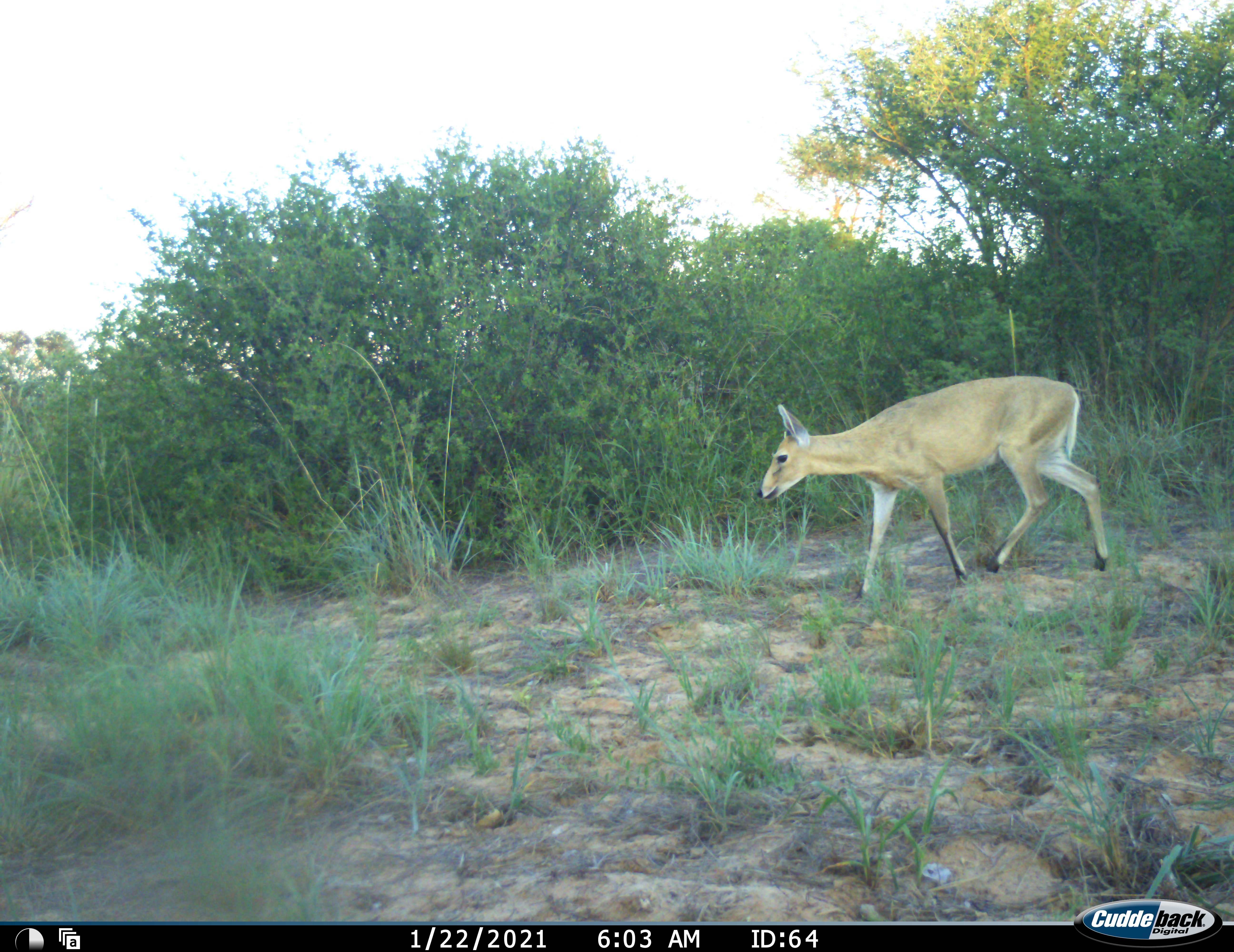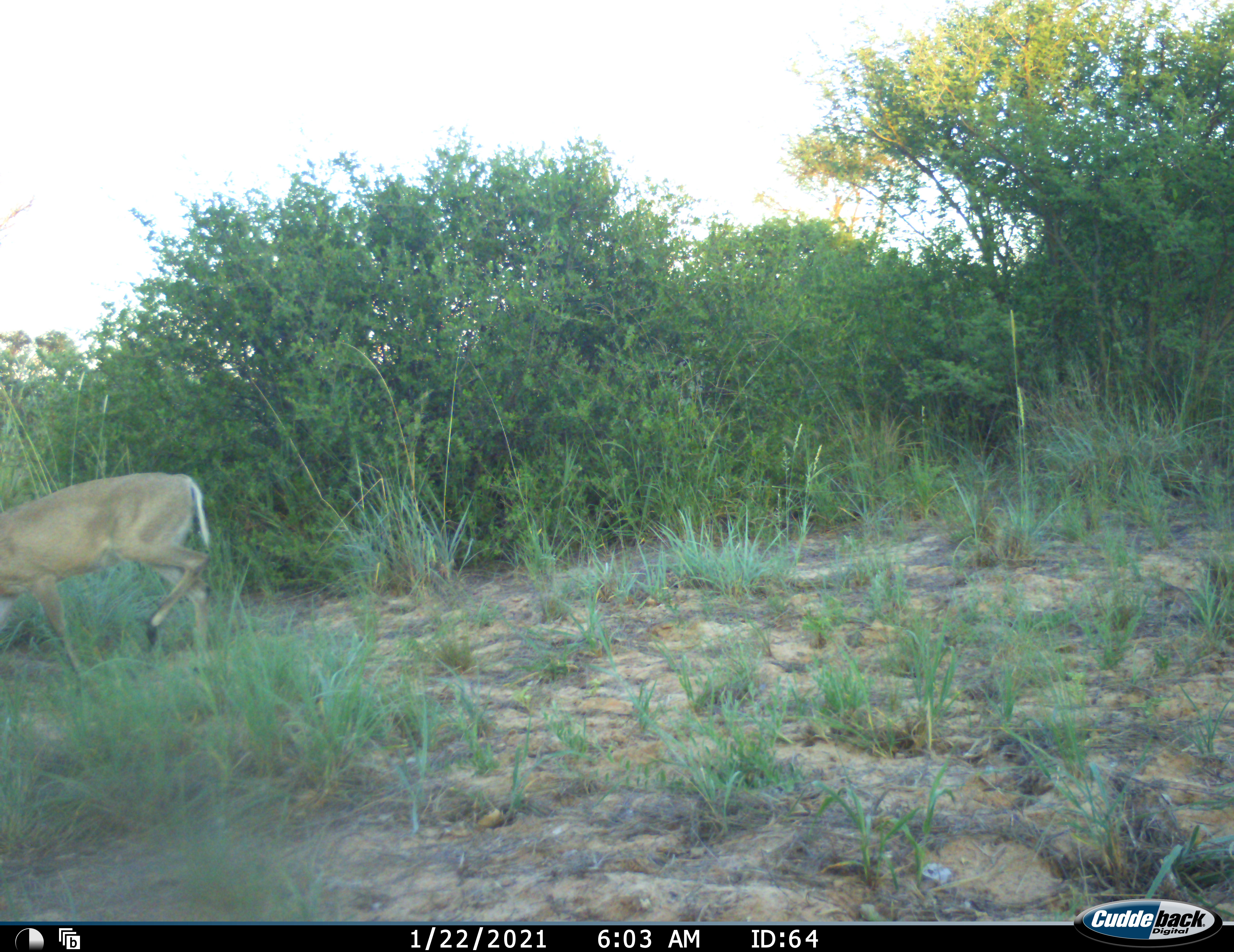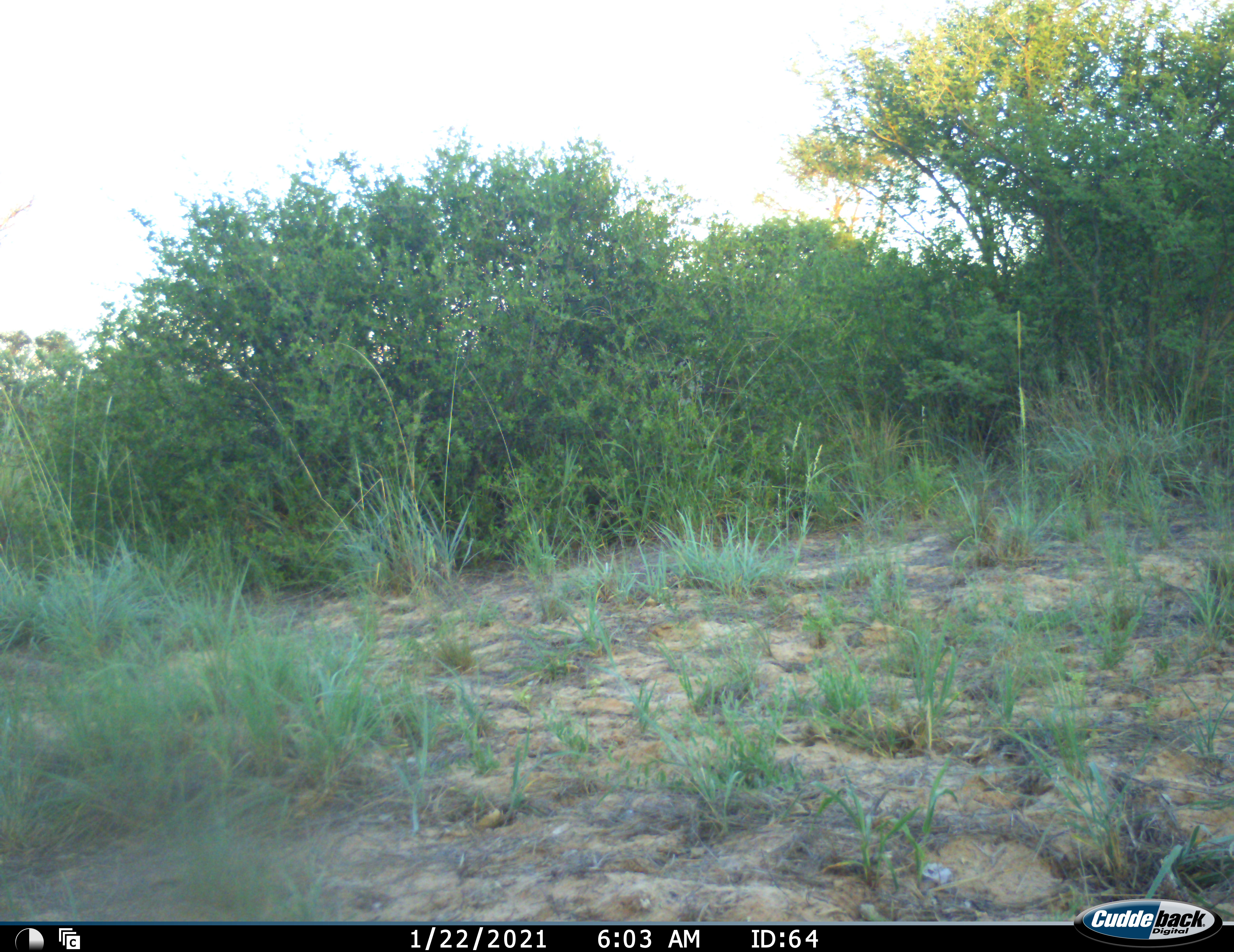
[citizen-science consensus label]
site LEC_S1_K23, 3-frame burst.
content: unidentified animal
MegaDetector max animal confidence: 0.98